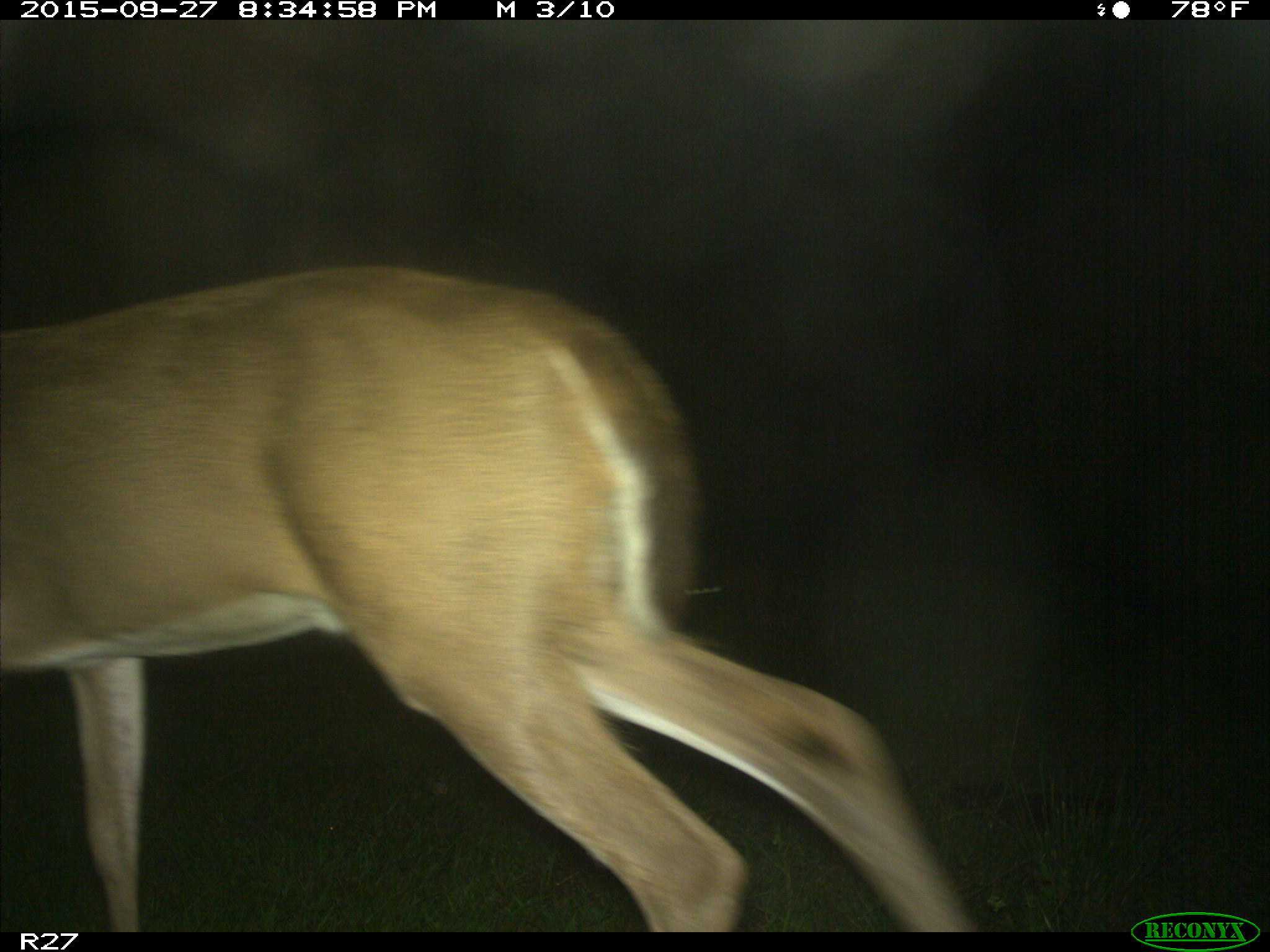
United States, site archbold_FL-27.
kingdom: Animalia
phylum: Chordata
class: Mammalia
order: Artiodactyla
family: Cervidae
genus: Odocoileus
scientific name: Odocoileus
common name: deer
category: unidentified deer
Unidentified deer (deer) (Odocoileus).